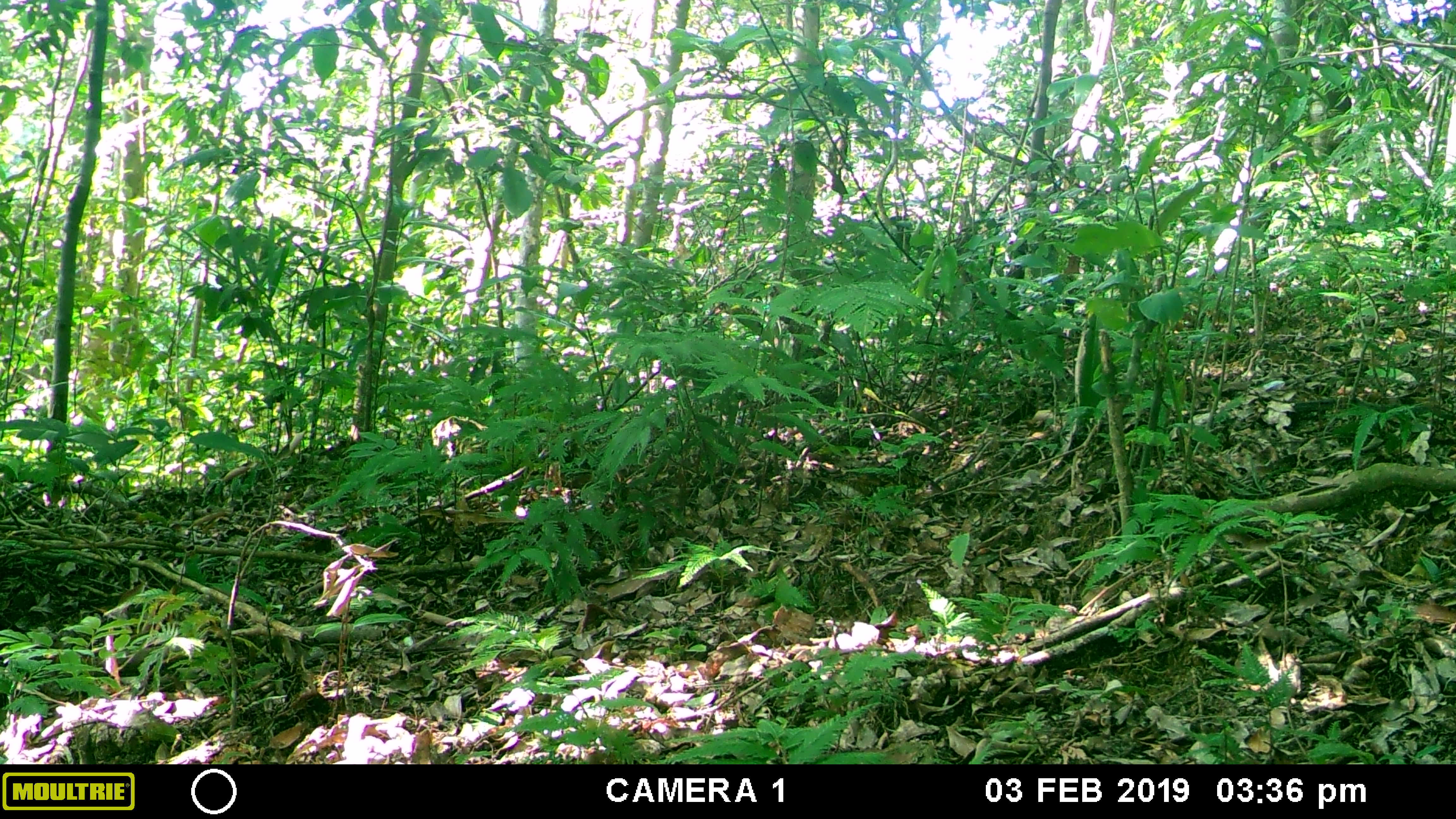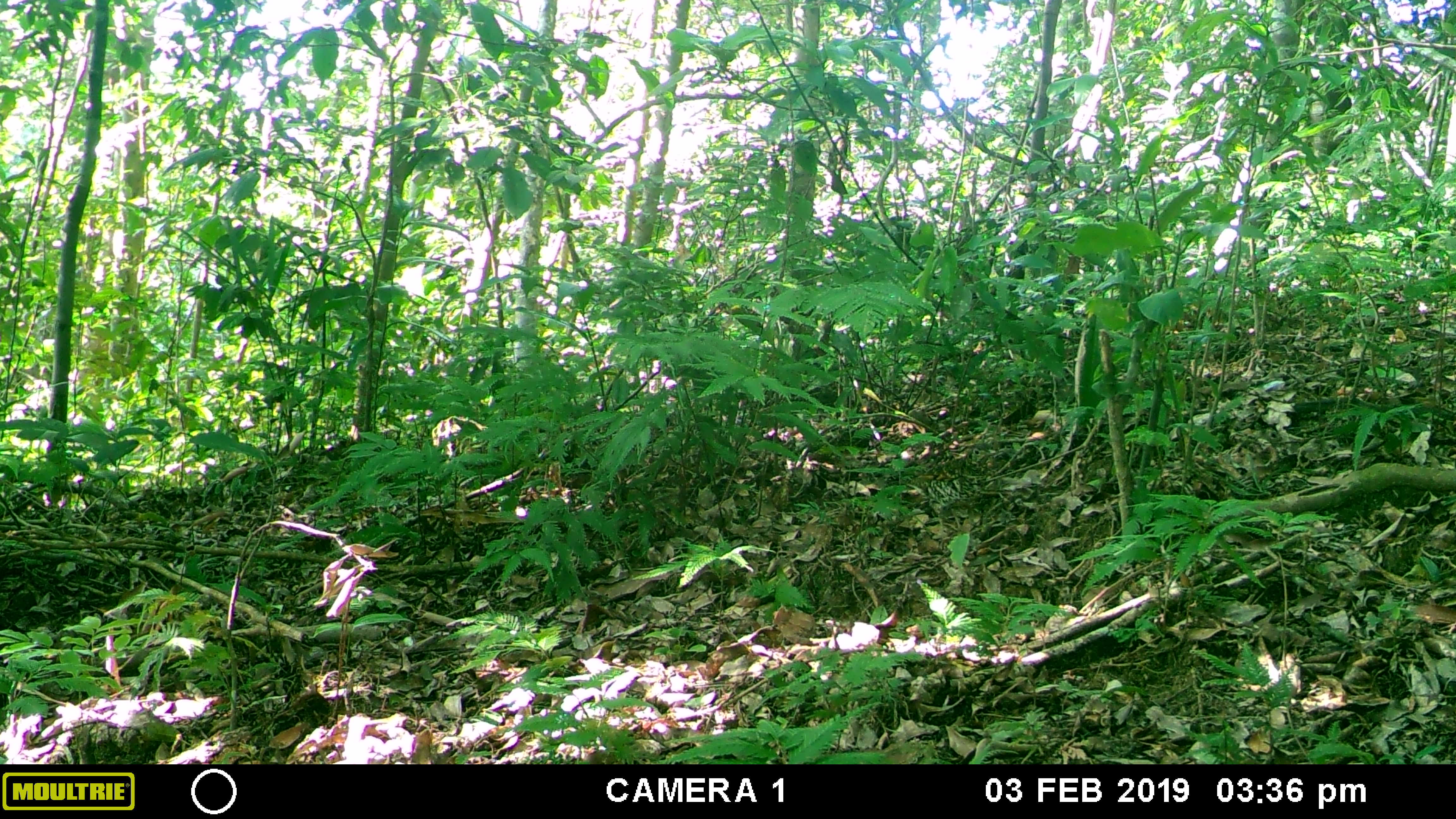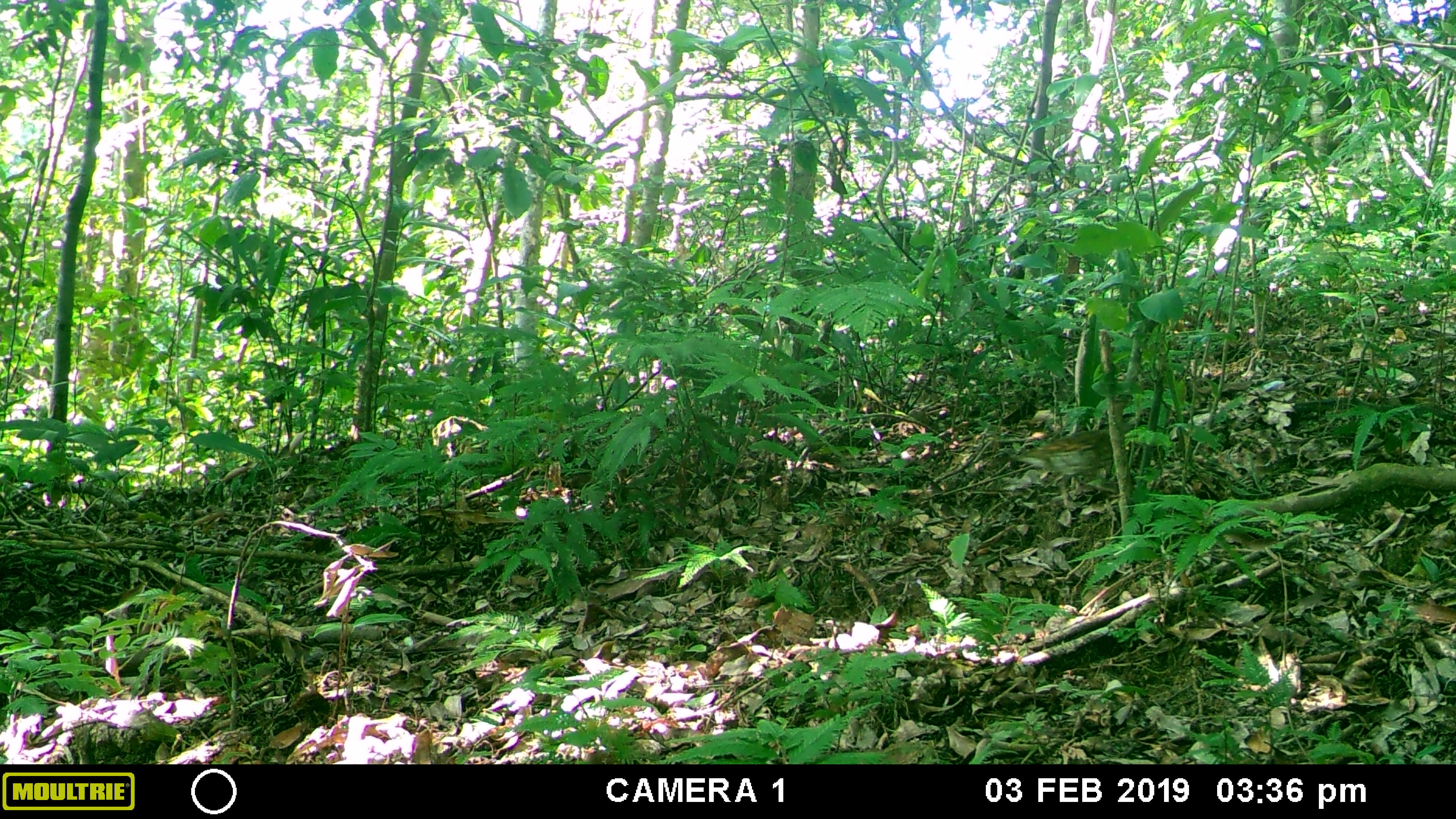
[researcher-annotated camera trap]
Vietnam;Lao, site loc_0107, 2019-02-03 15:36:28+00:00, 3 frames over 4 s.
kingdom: Animalia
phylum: Chordata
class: Aves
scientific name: Aves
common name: bird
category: unidentified bird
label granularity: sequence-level